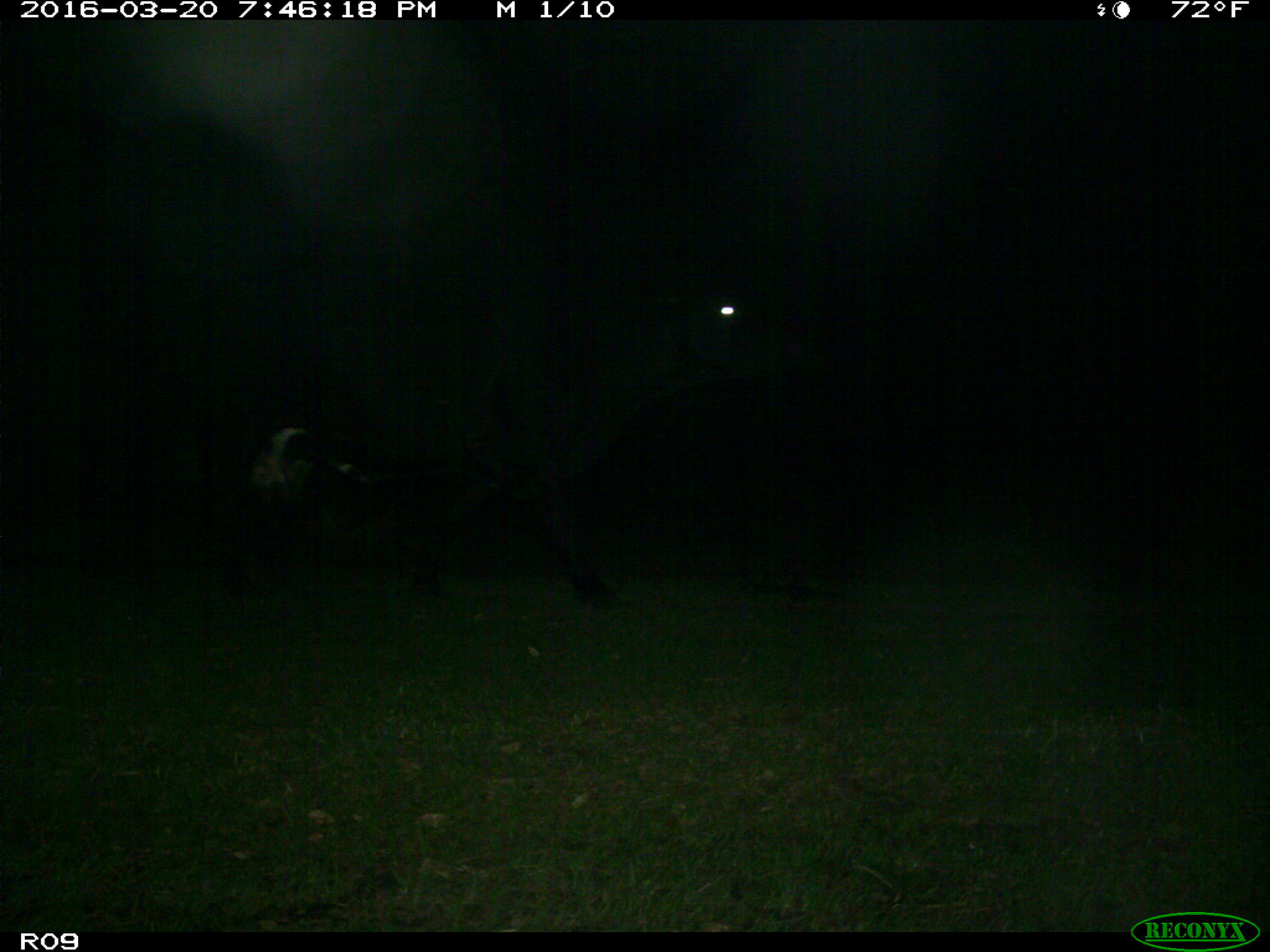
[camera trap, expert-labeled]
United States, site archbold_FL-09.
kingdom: Animalia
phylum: Chordata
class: Mammalia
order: Artiodactyla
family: Bovidae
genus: Bos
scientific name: Bos taurus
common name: domestic cow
Bos taurus (domestic cow).